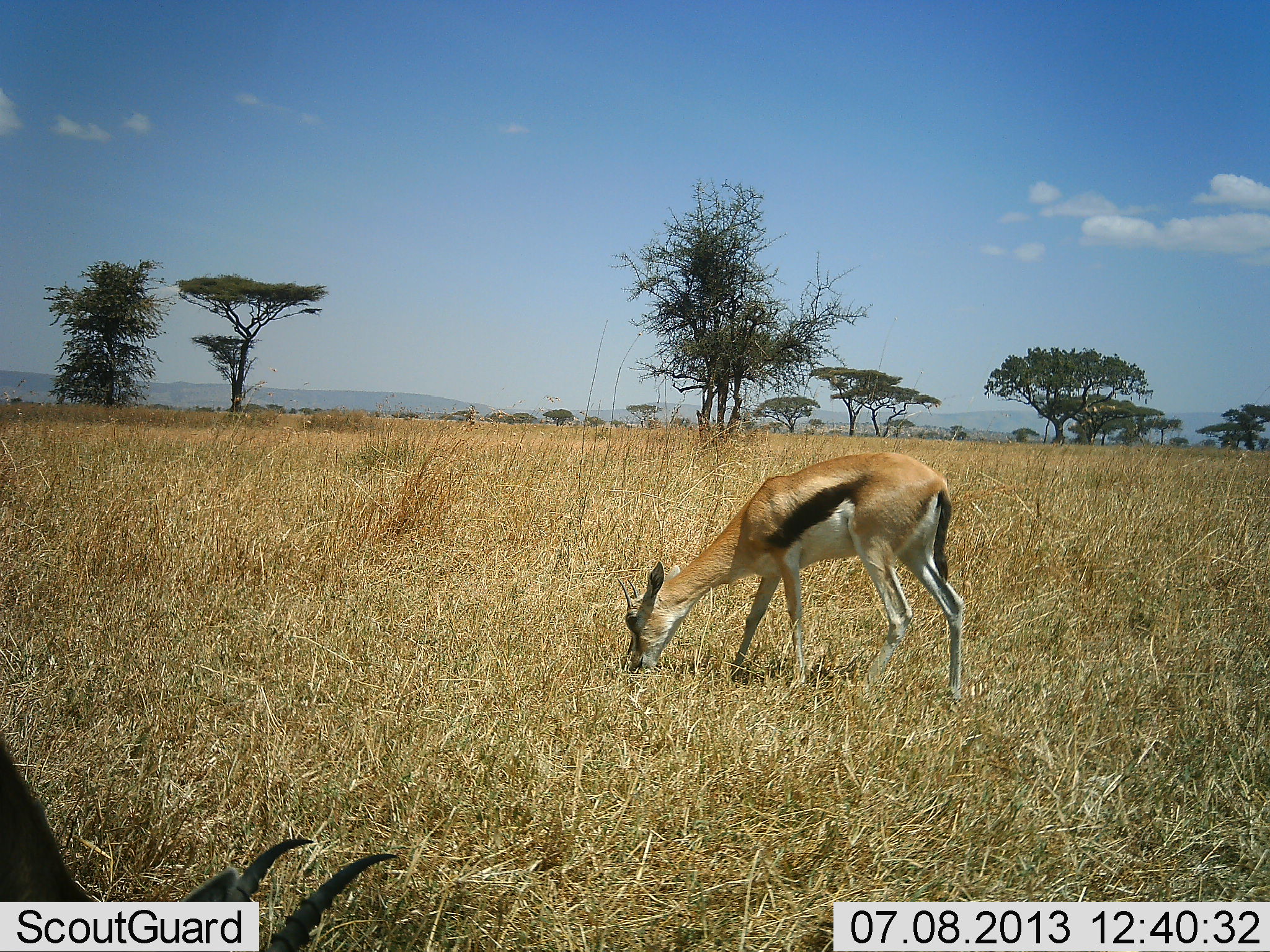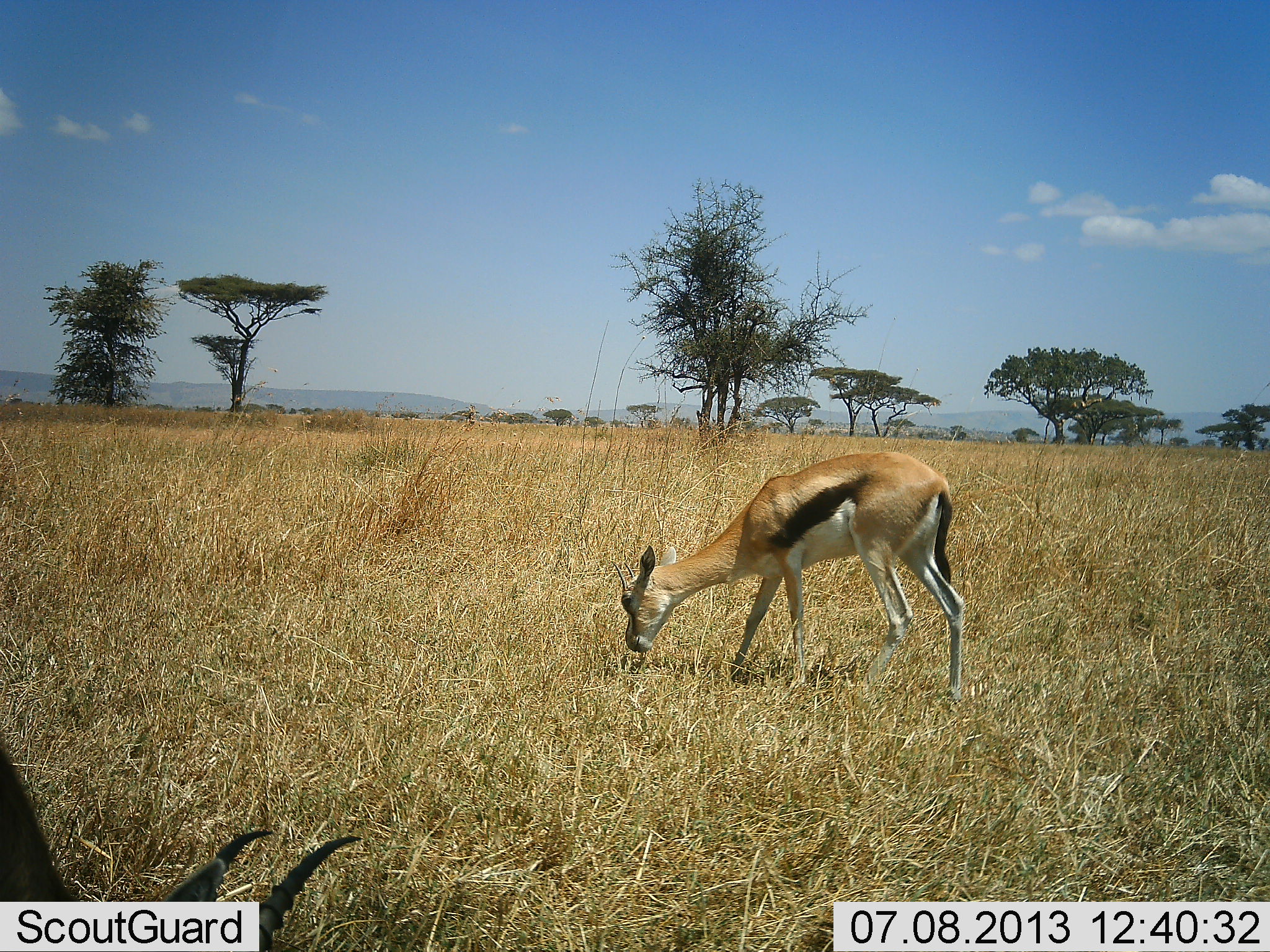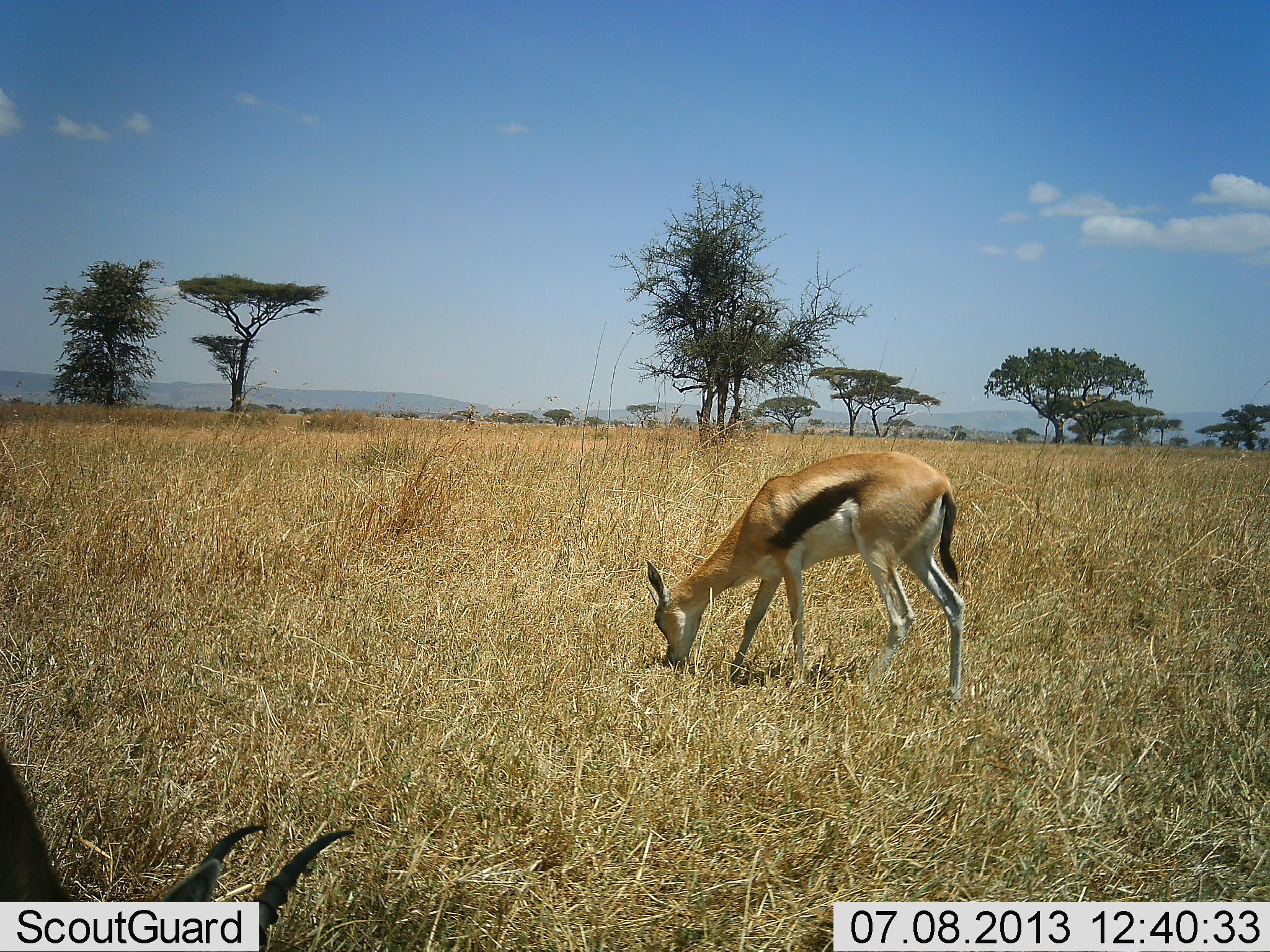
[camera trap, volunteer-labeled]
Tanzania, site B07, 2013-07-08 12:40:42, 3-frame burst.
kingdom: Animalia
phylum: Chordata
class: Mammalia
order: Artiodactyla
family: Bovidae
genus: Eudorcas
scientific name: Eudorcas thomsonii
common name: thomson's gazelle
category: gazellethomsons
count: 2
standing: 13%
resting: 0%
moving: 0%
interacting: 0%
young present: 4%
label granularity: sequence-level